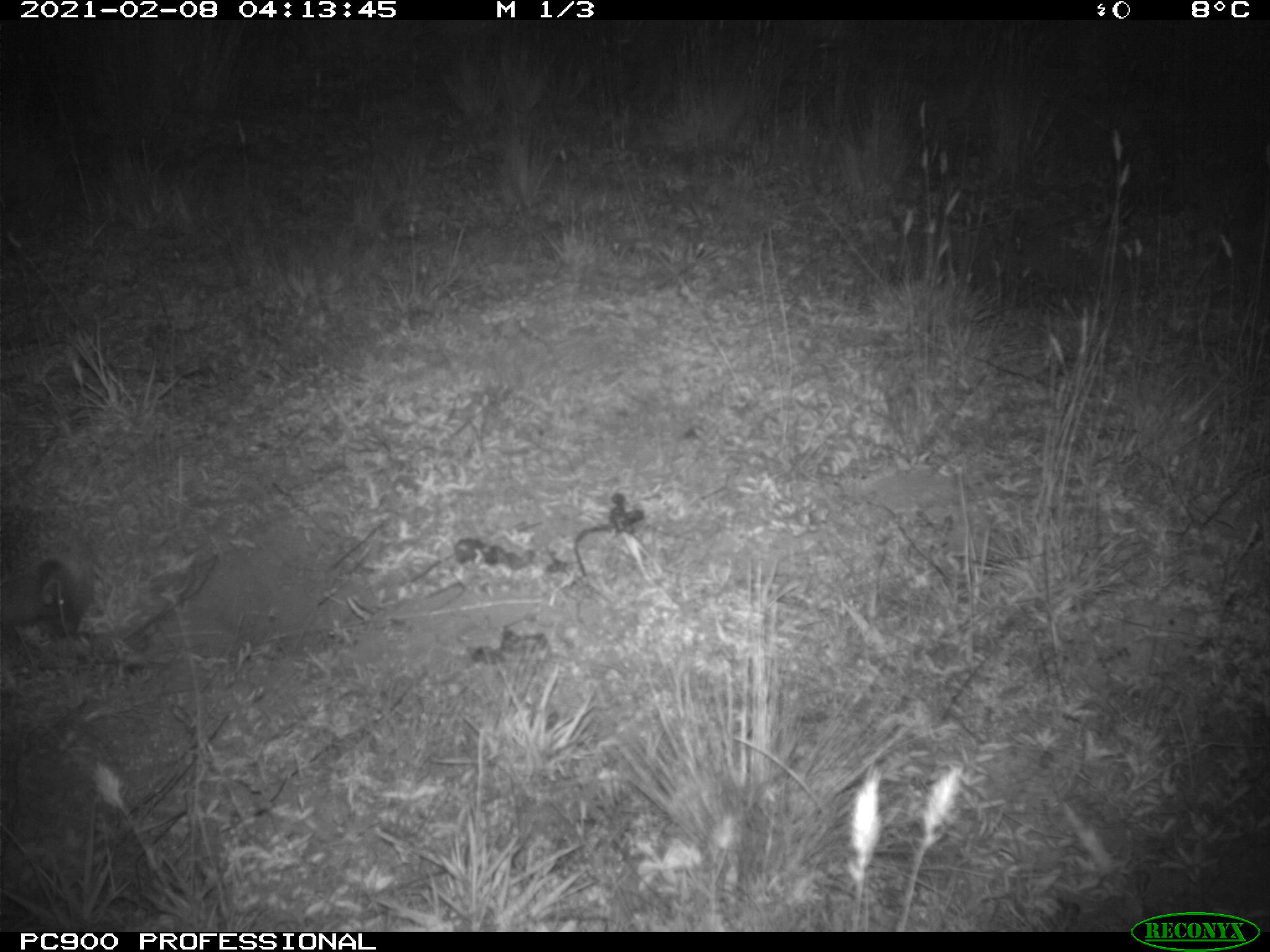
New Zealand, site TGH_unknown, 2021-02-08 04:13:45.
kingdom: Animalia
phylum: Chordata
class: Mammalia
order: Eulipotyphla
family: Erinaceidae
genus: Erinaceus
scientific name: Erinaceus europaeus europaeus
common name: european hedgehog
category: hedgehog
Hedgehog (european hedgehog) (Erinaceus europaeus europaeus).